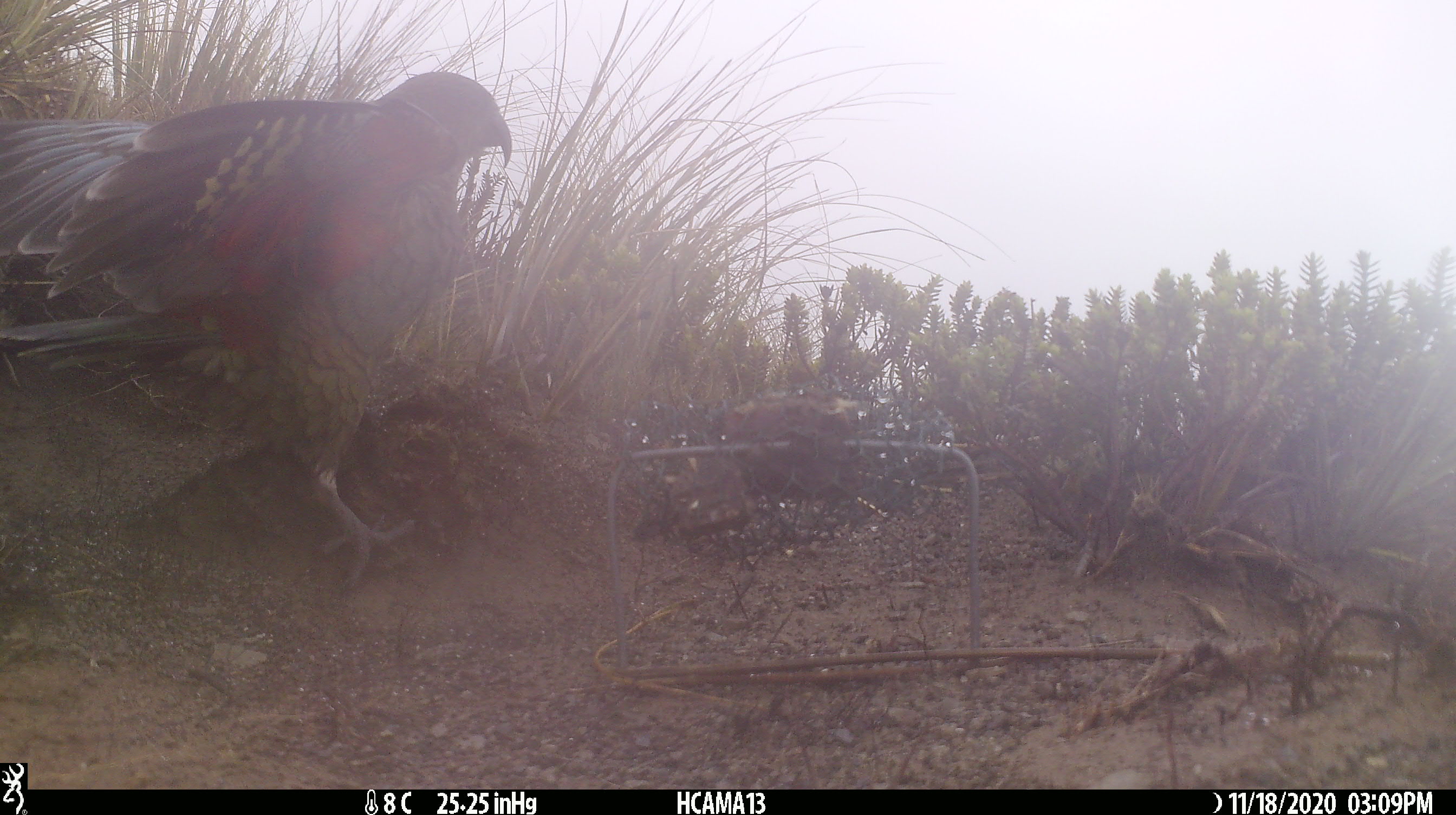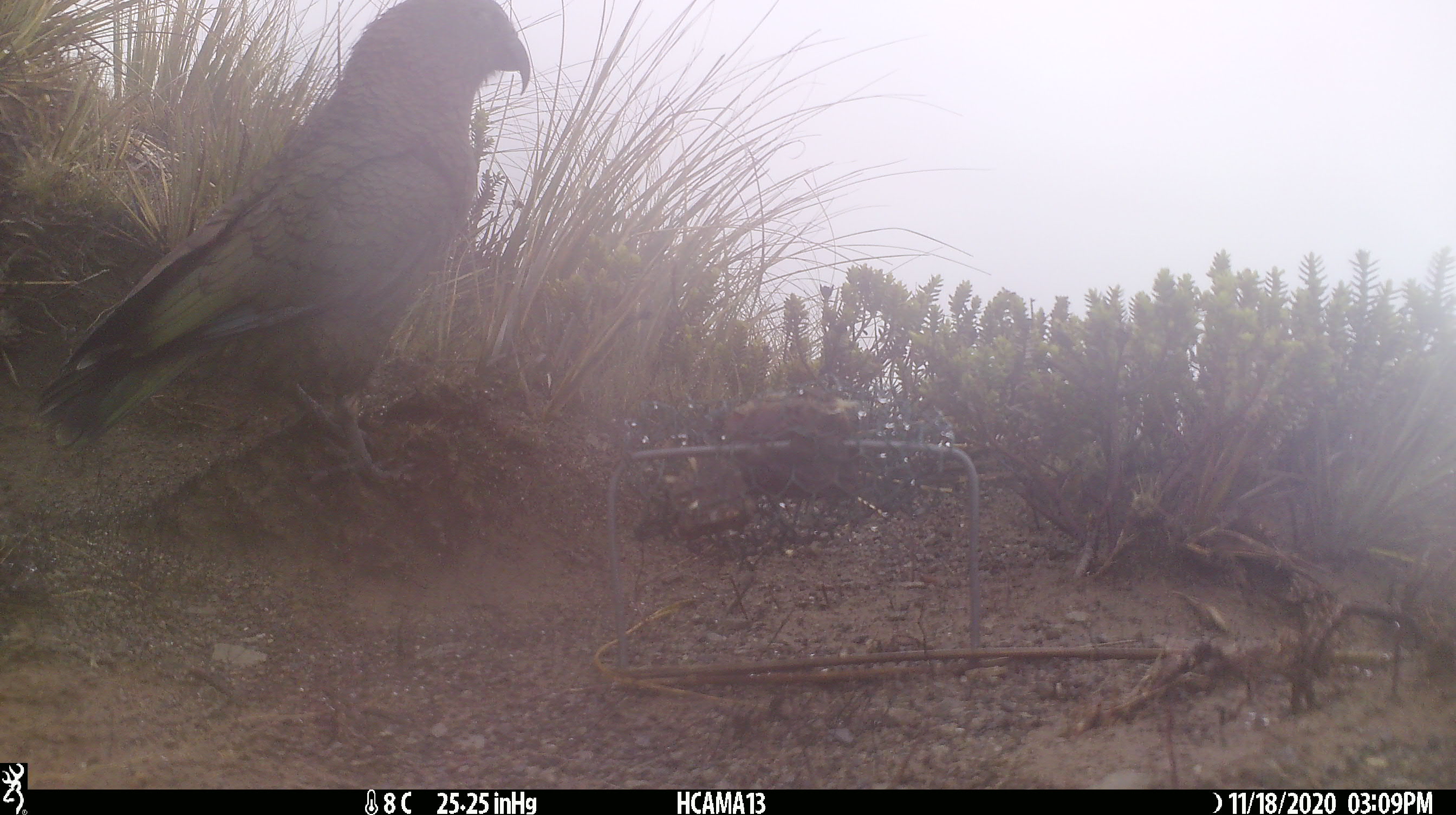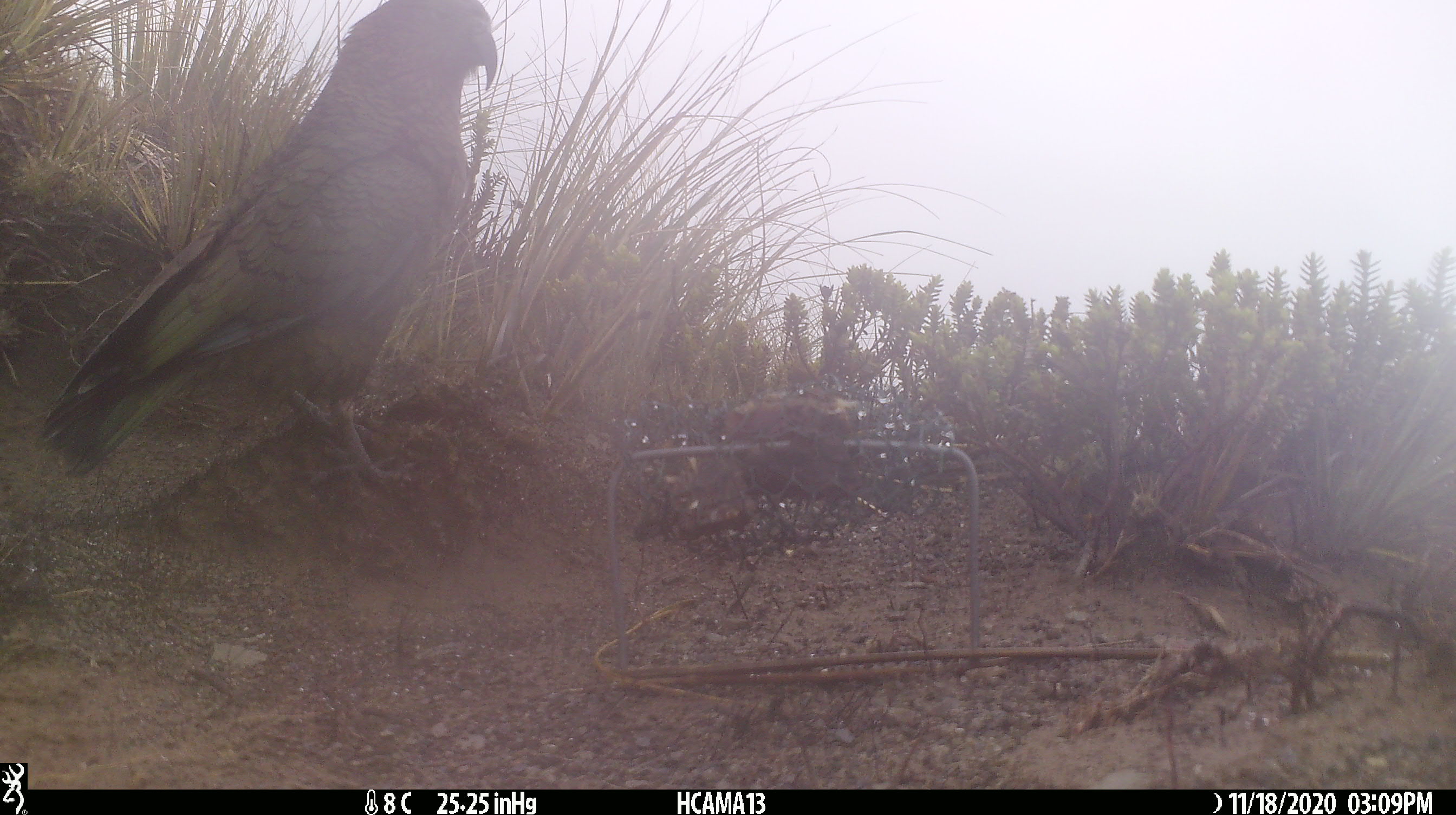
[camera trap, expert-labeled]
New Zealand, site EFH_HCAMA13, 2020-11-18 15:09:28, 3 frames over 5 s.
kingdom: Animalia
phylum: Chordata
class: Aves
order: Psittaciformes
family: Strigopidae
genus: Nestor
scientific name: Nestor notabilis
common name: kea